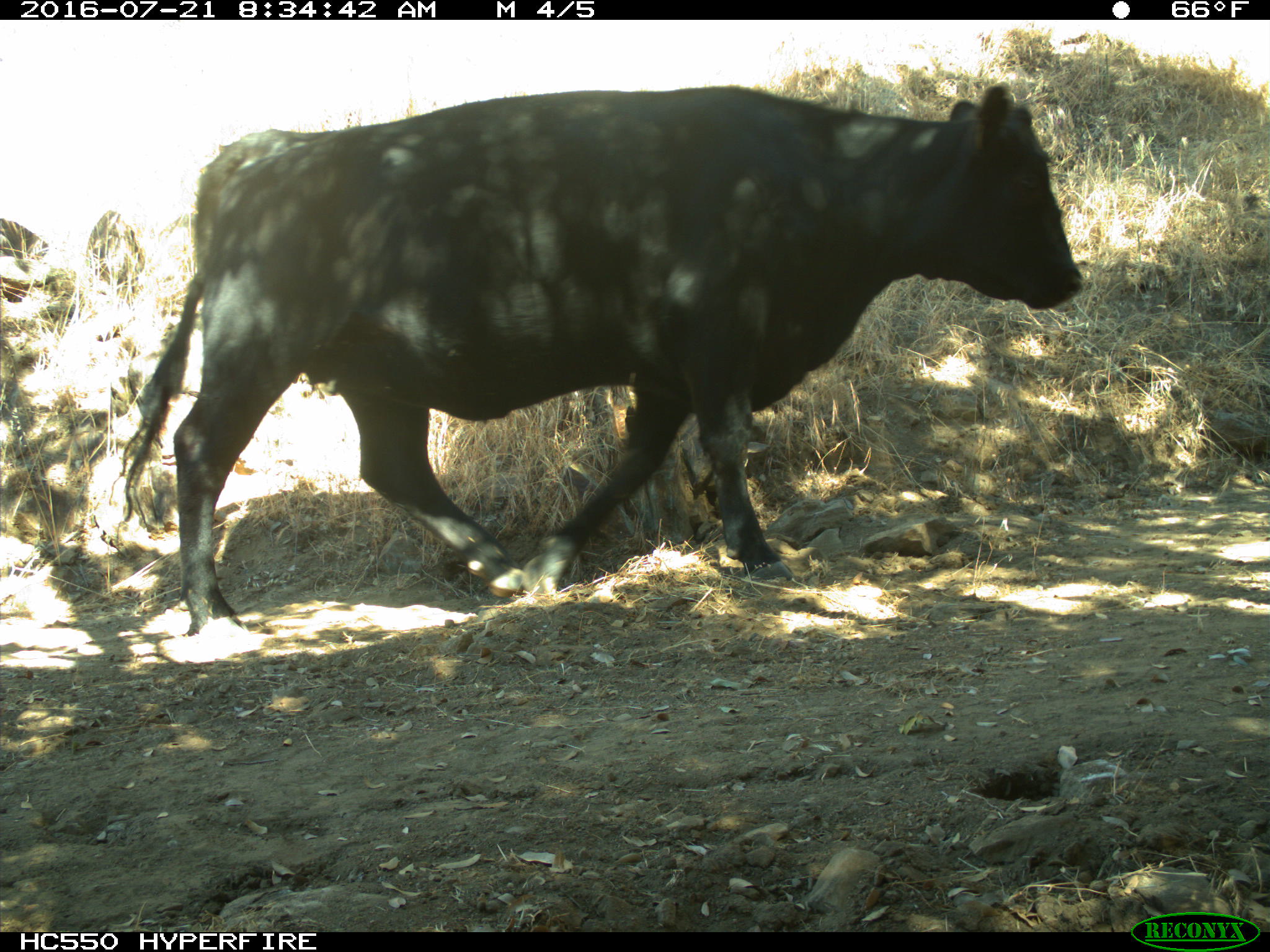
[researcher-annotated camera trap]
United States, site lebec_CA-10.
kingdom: Animalia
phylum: Chordata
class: Mammalia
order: Artiodactyla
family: Bovidae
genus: Bos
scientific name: Bos taurus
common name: domestic cow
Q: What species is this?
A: Bos taurus (domestic cow).